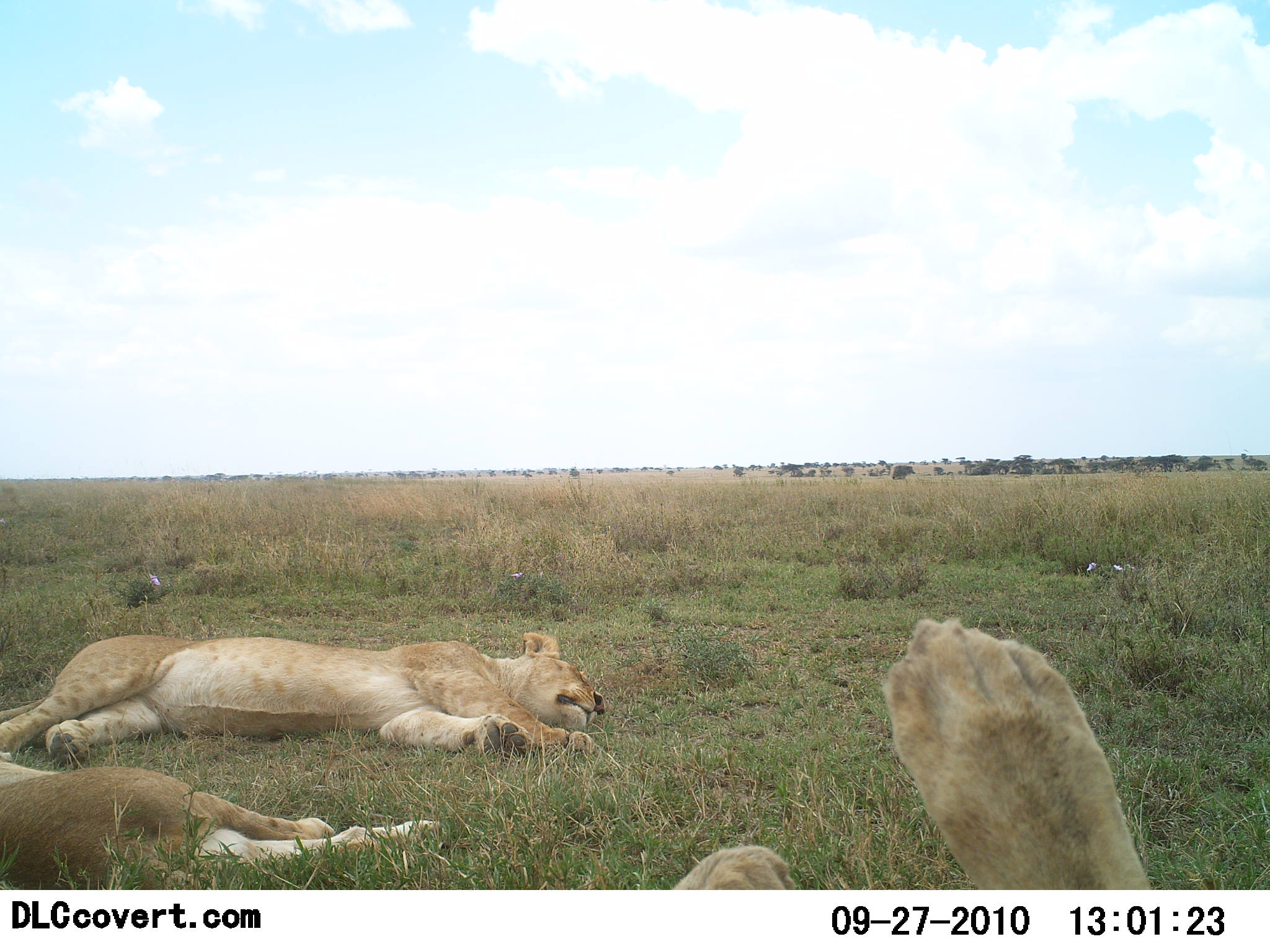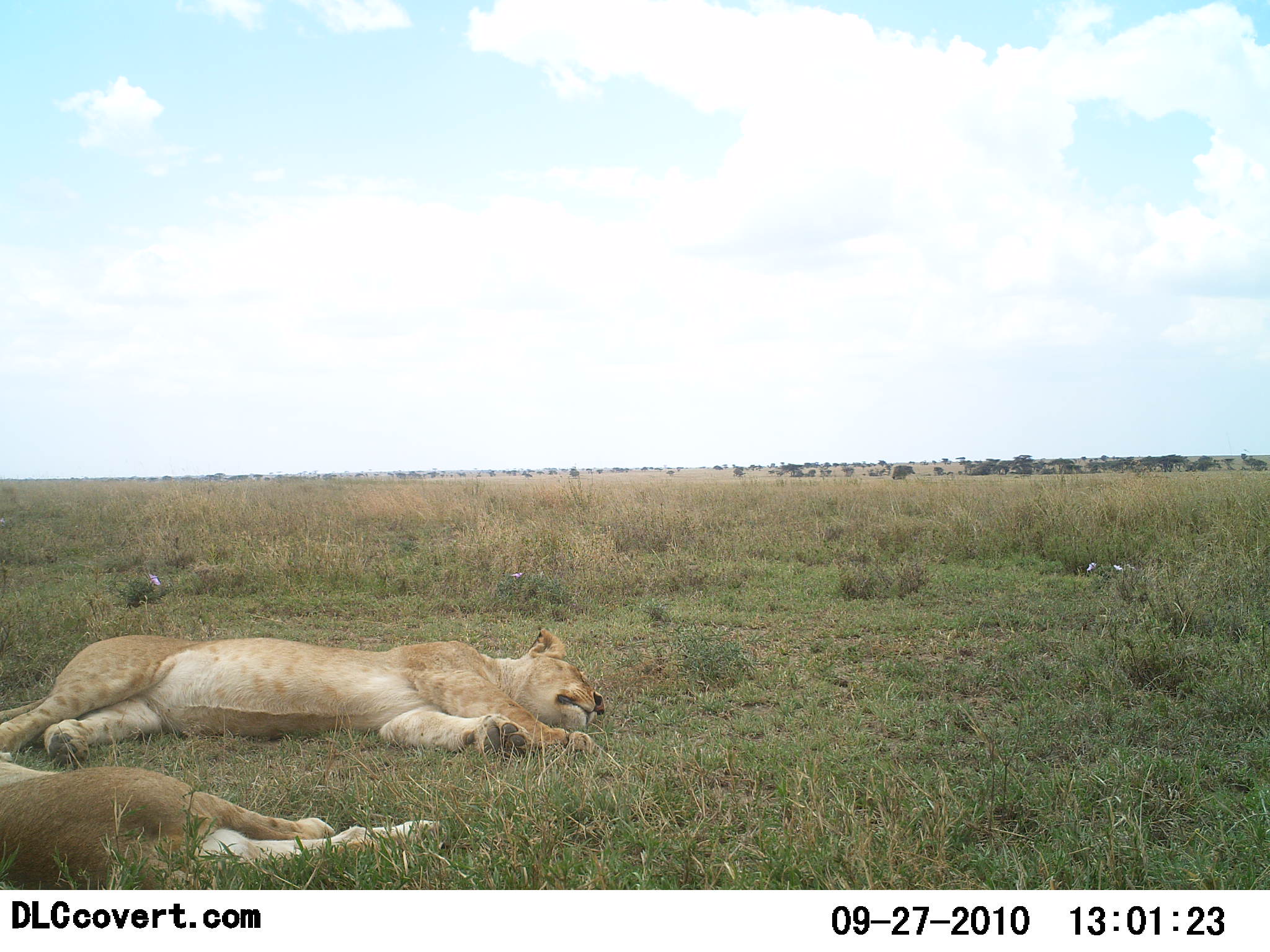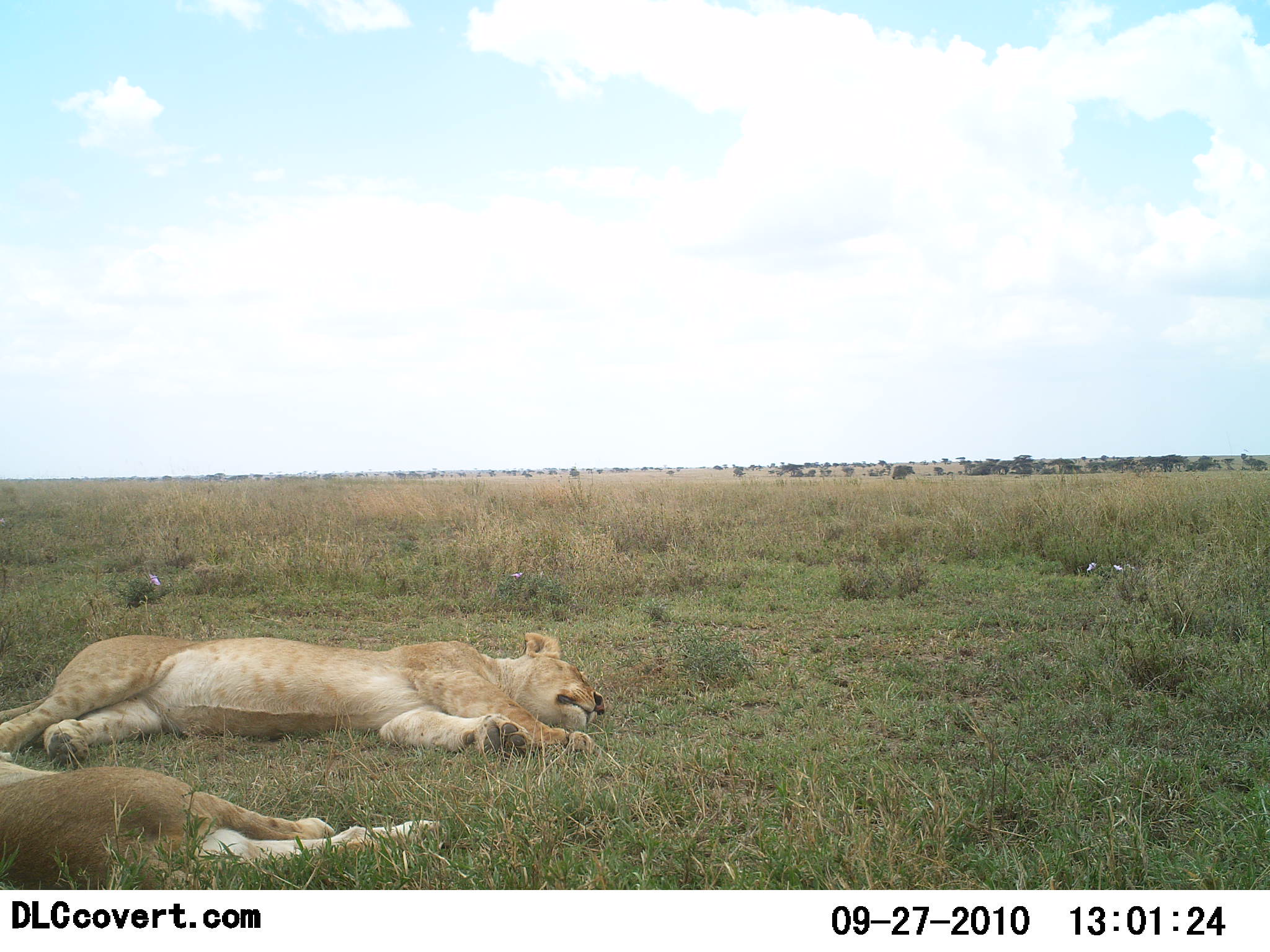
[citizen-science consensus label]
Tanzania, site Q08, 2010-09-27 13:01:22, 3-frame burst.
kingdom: Animalia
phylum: Chordata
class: Mammalia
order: Carnivora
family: Felidae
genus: Panthera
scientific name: Panthera leo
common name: lion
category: lionfemale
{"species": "lionfemale (lion) (Panthera leo)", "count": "3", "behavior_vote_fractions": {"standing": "0%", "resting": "100%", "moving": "0%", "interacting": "0%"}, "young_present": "0%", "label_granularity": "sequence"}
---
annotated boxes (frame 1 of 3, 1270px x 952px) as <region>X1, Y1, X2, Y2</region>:
animal: <region>638, 616, 1160, 891</region>; <region>0, 627, 614, 765</region>; <region>0, 740, 447, 891</region>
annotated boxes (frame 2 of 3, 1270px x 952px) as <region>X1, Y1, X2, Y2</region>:
animal: <region>0, 627, 614, 770</region>; <region>0, 750, 453, 891</region>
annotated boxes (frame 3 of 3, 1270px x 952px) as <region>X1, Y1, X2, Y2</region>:
animal: <region>0, 629, 614, 762</region>; <region>0, 754, 459, 889</region>